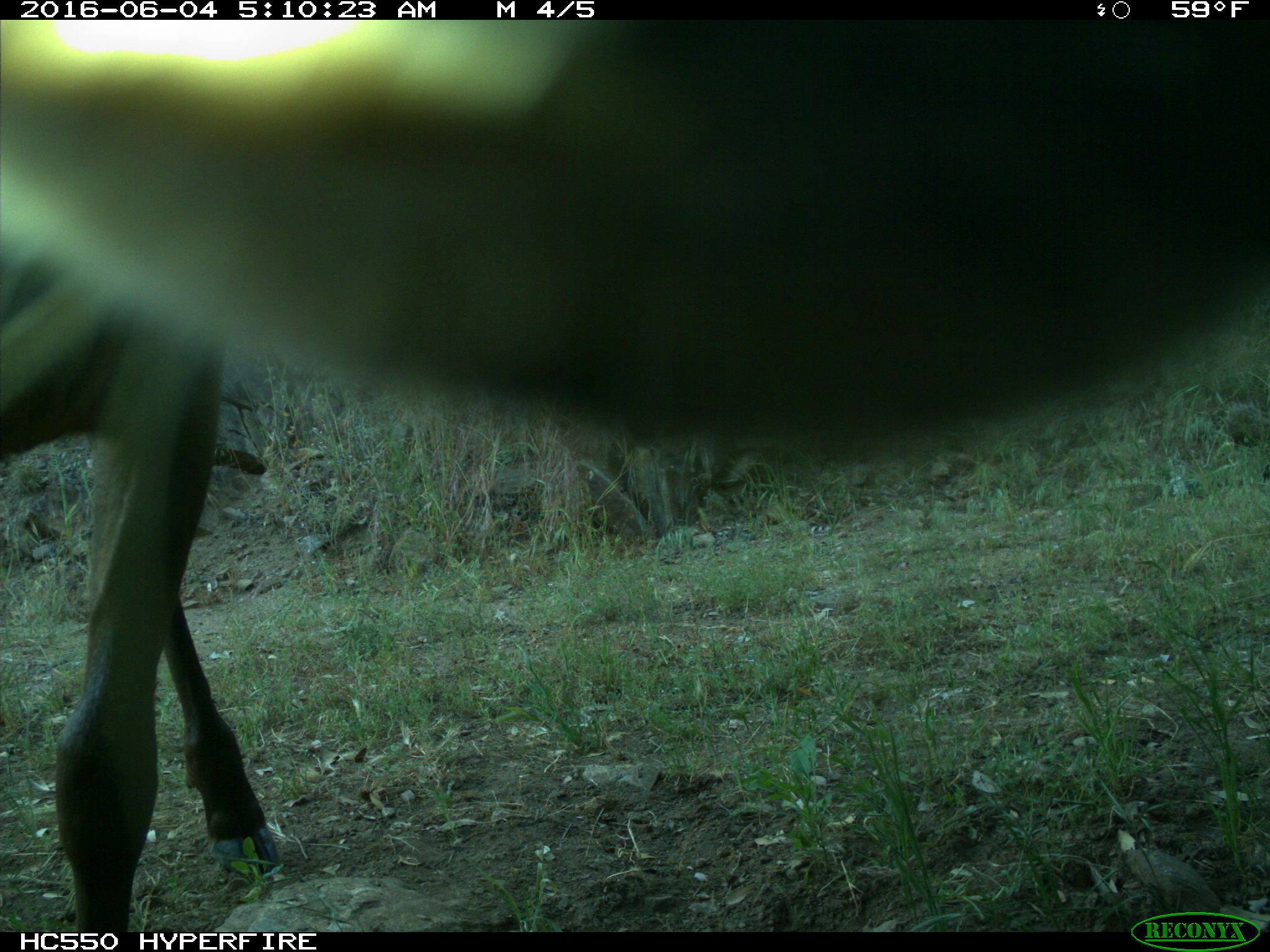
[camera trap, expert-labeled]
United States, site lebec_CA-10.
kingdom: Animalia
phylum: Chordata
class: Mammalia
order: Artiodactyla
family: Cervidae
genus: Cervus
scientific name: Cervus canadensis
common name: elk